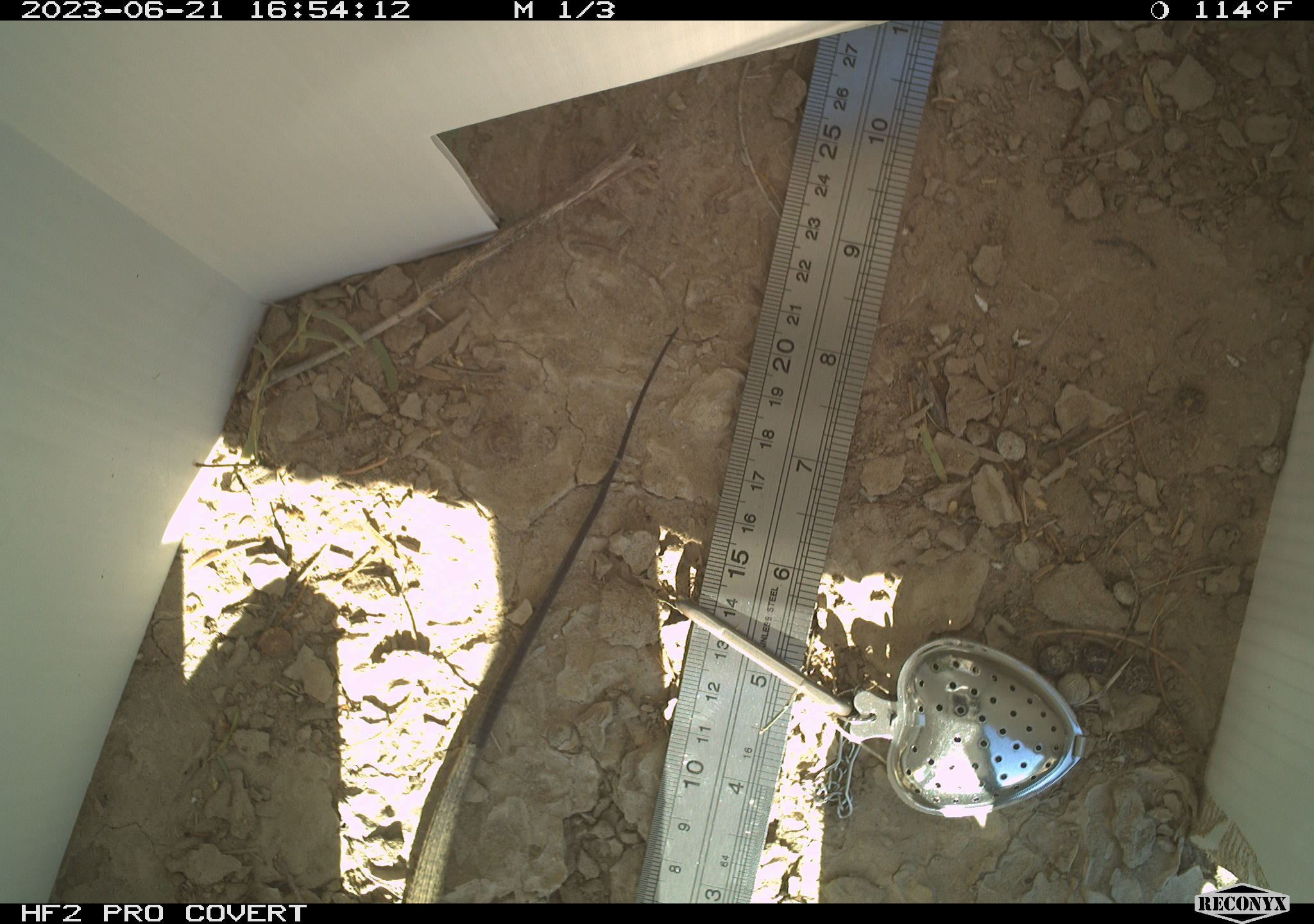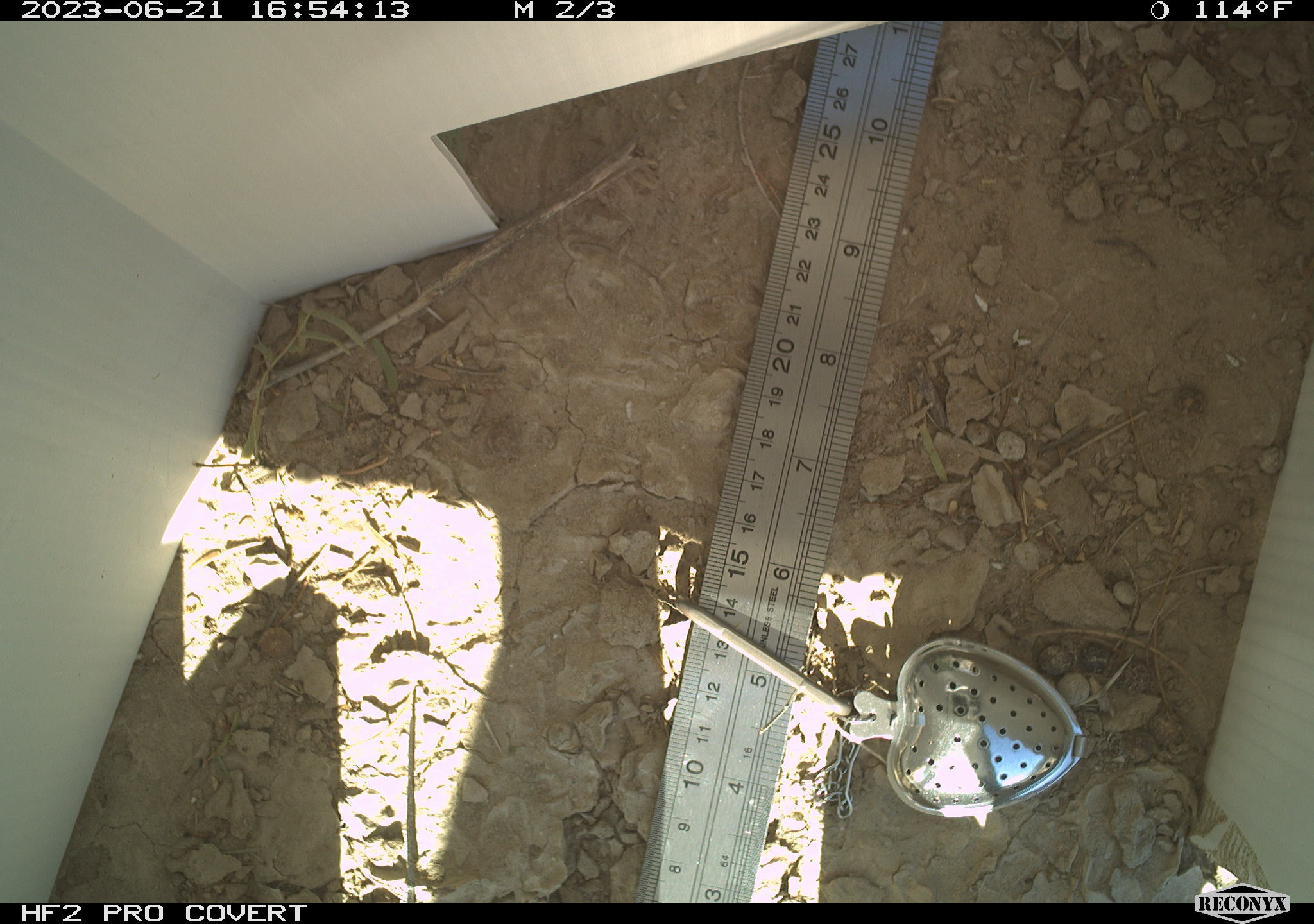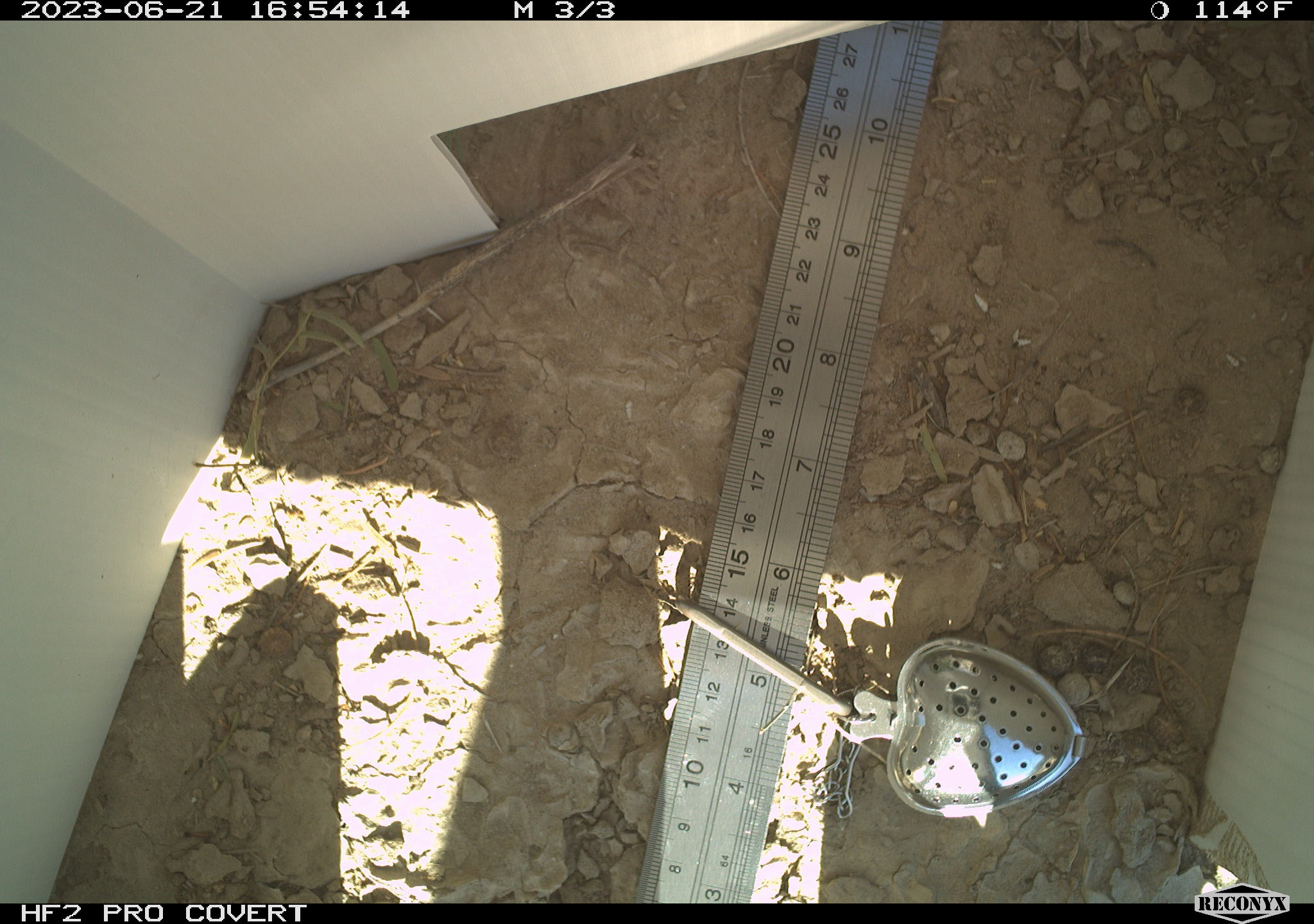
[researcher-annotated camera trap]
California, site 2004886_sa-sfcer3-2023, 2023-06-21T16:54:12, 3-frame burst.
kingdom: Animalia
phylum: Chordata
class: Reptilia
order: Squamata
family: Teiidae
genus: Aspidoscelis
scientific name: Aspidoscelis tigris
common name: western whiptail